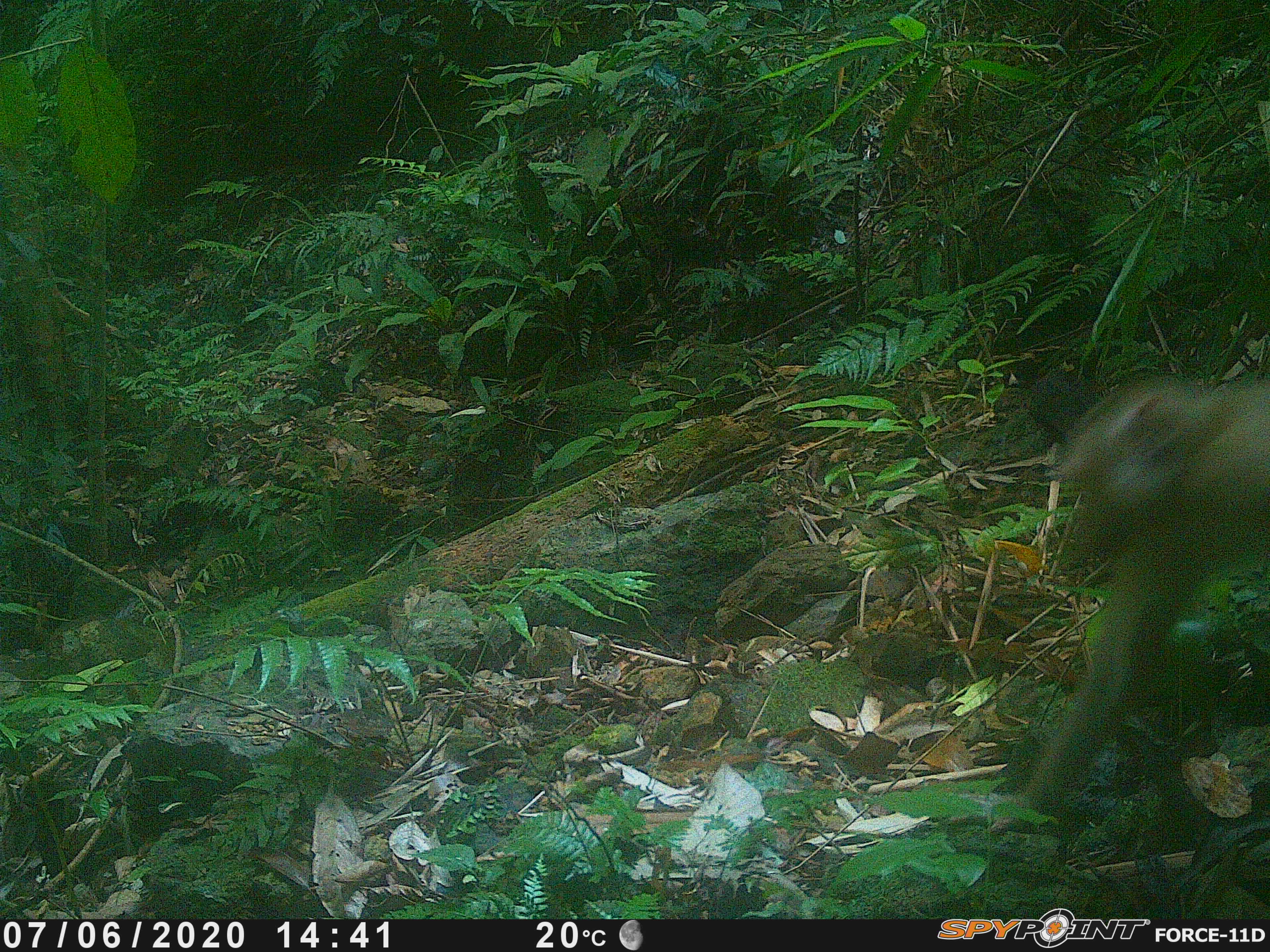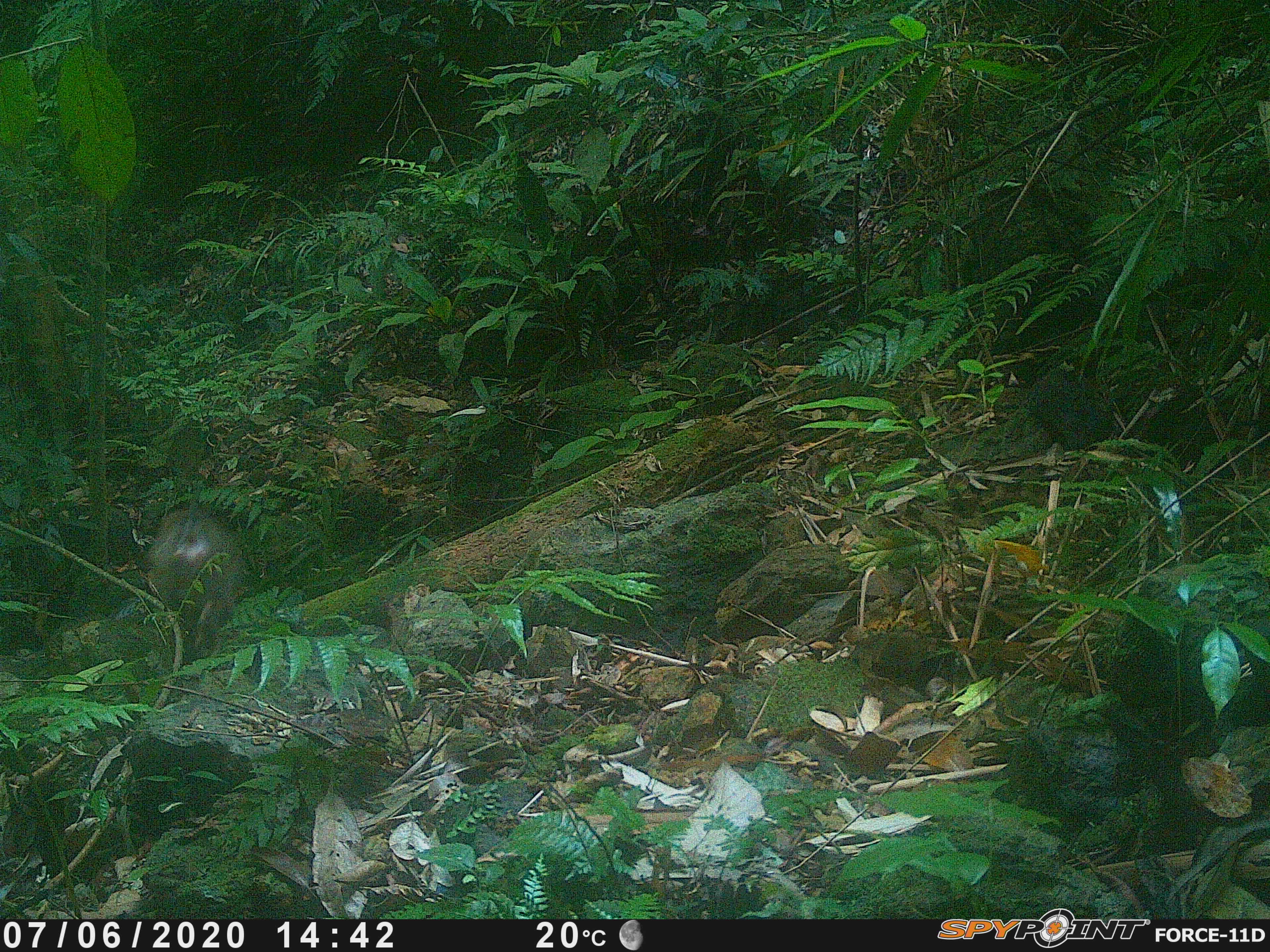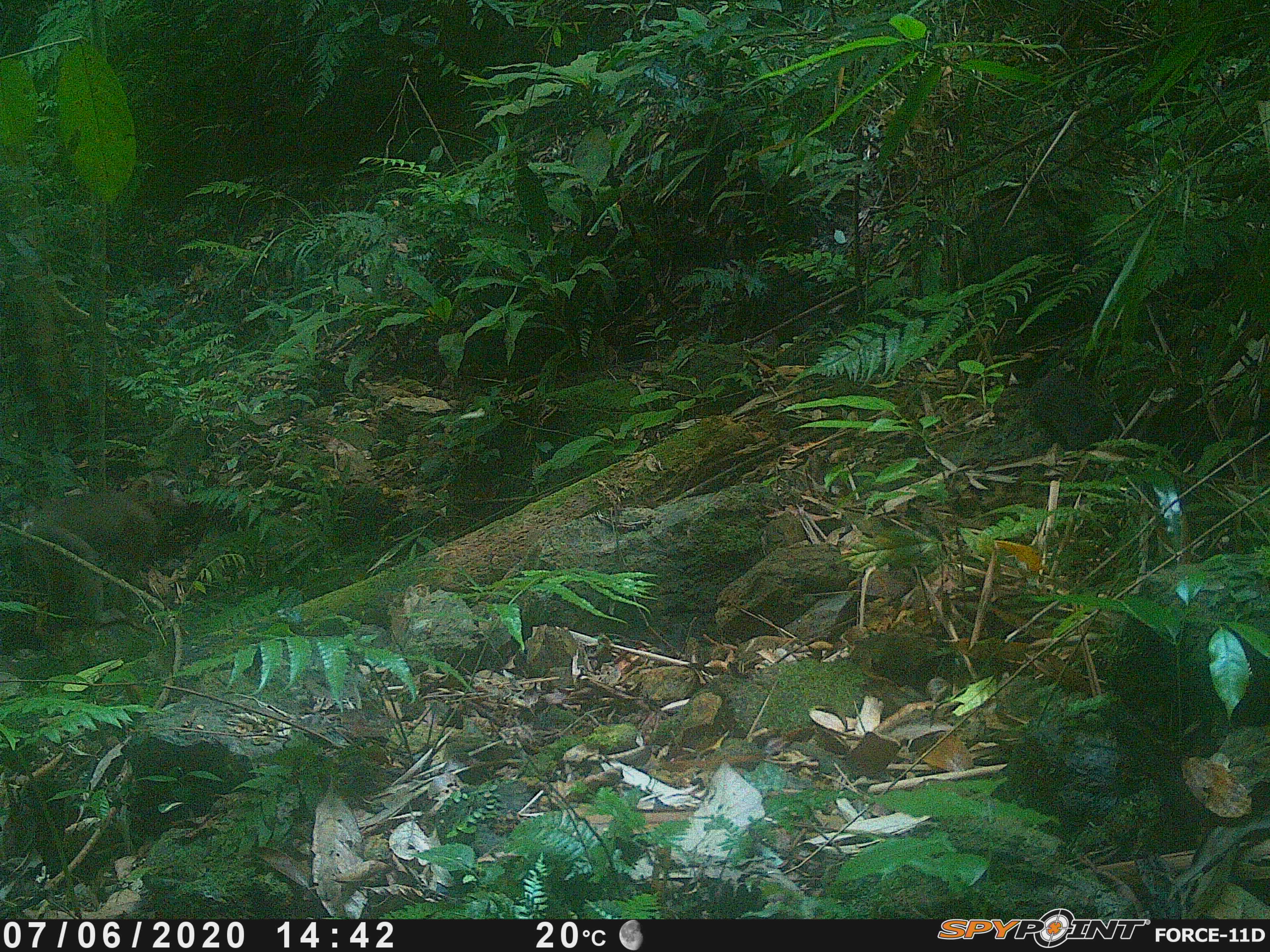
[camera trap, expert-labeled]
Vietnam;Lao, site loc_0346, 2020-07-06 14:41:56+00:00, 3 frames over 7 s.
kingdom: Animalia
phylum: Chordata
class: Mammalia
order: Primates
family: Cercopithecidae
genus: Macaca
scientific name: Macaca nemestrina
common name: pig-tailed macaque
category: pig tailed macaque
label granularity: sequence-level